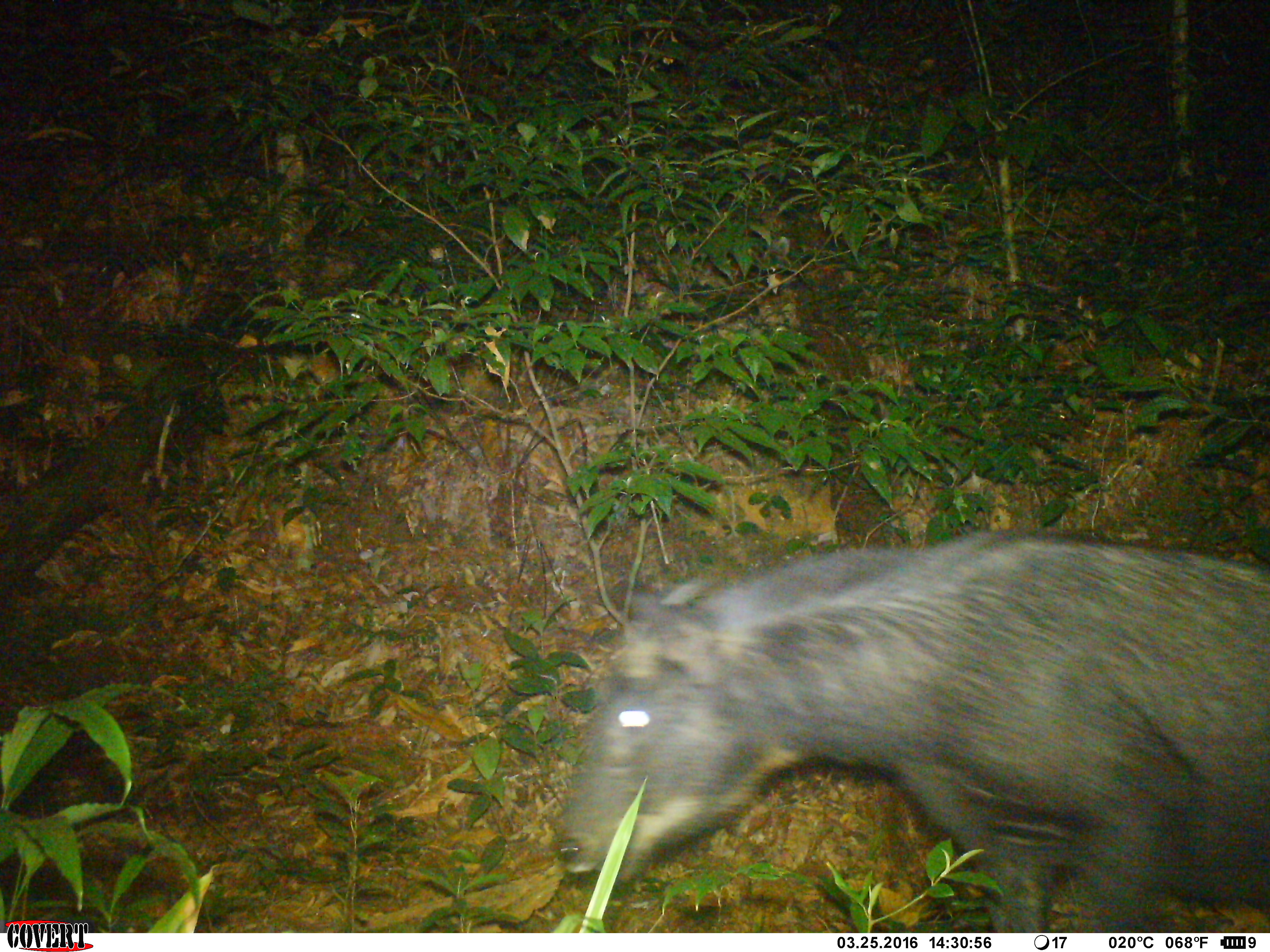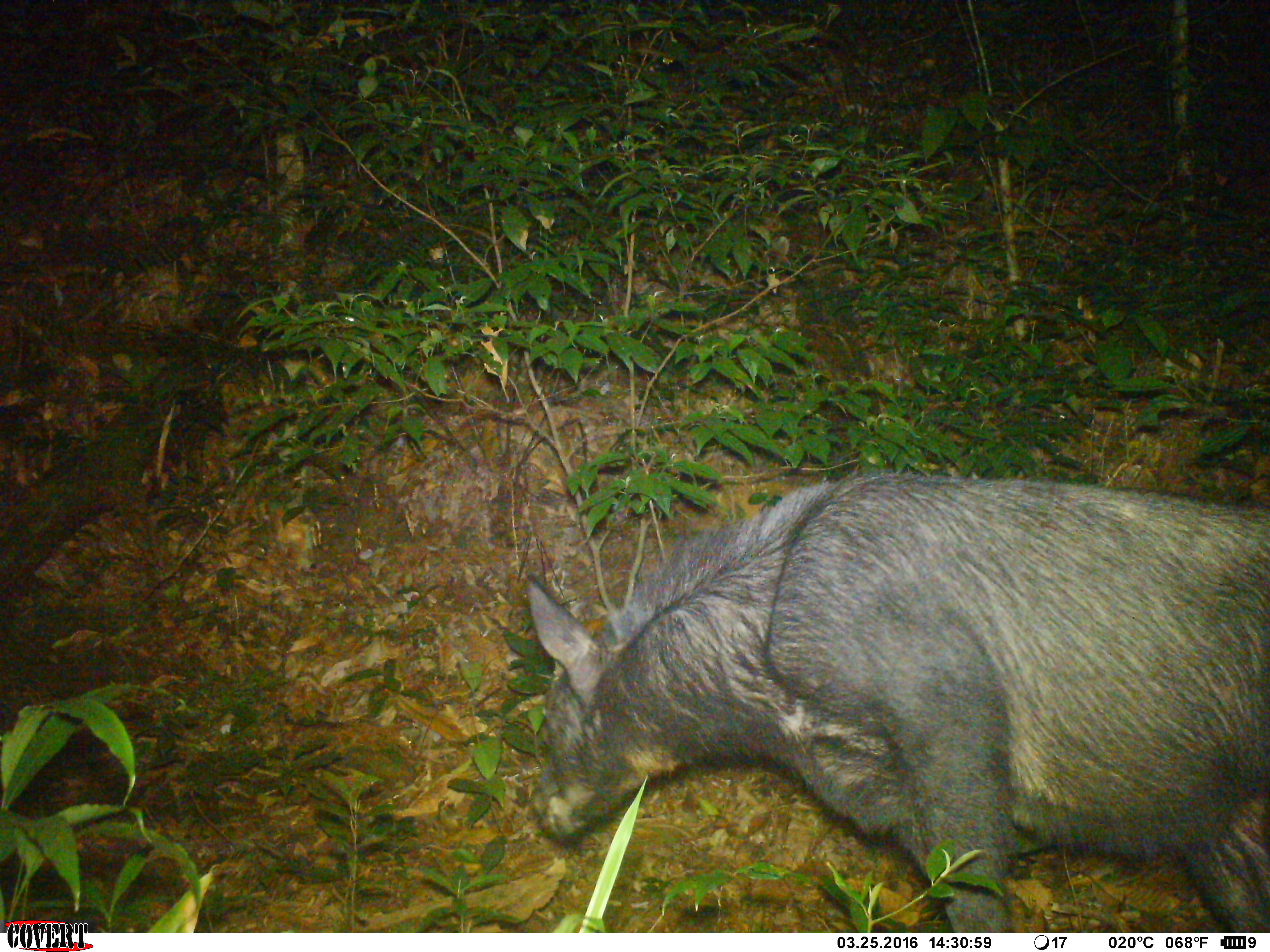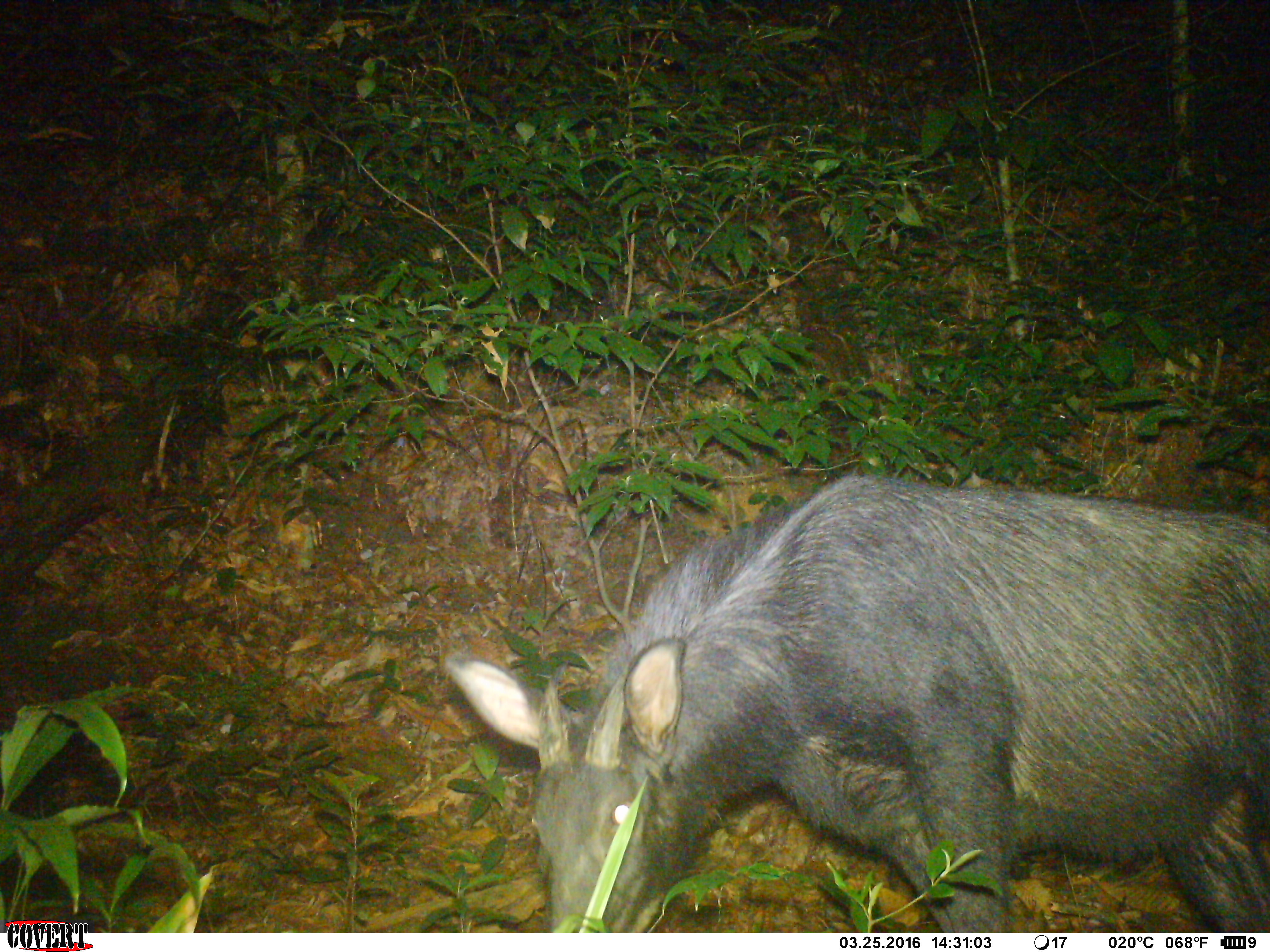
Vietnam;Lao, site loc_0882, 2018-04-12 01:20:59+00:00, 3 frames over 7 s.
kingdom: Animalia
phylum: Chordata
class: Mammalia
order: Artiodactyla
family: Bovidae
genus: Capricornis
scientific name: Capricornis sumatraensis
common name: chinese serow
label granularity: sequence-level